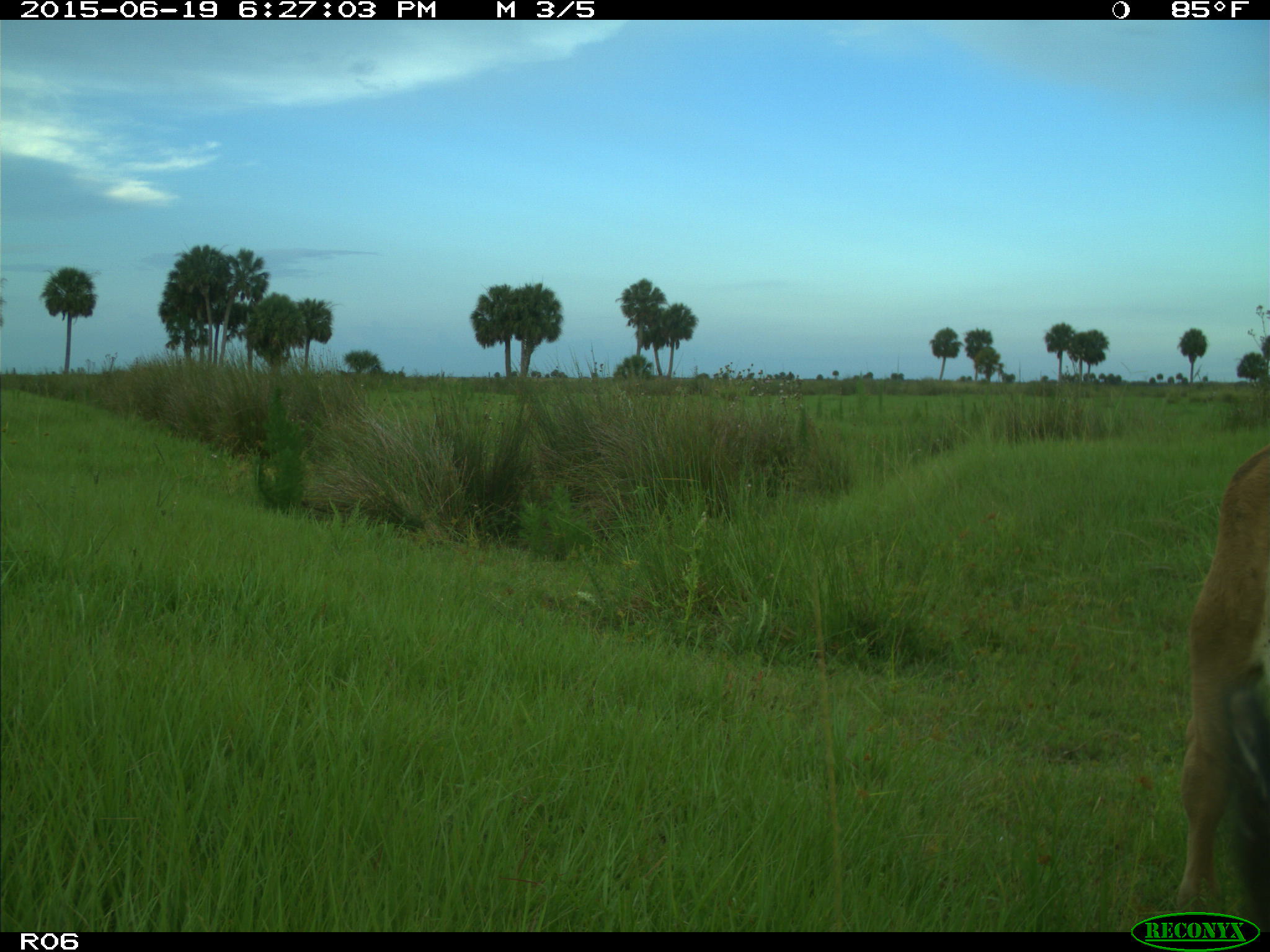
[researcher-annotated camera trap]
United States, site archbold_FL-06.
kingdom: Animalia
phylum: Chordata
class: Mammalia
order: Artiodactyla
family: Bovidae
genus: Bos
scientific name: Bos taurus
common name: domestic cow